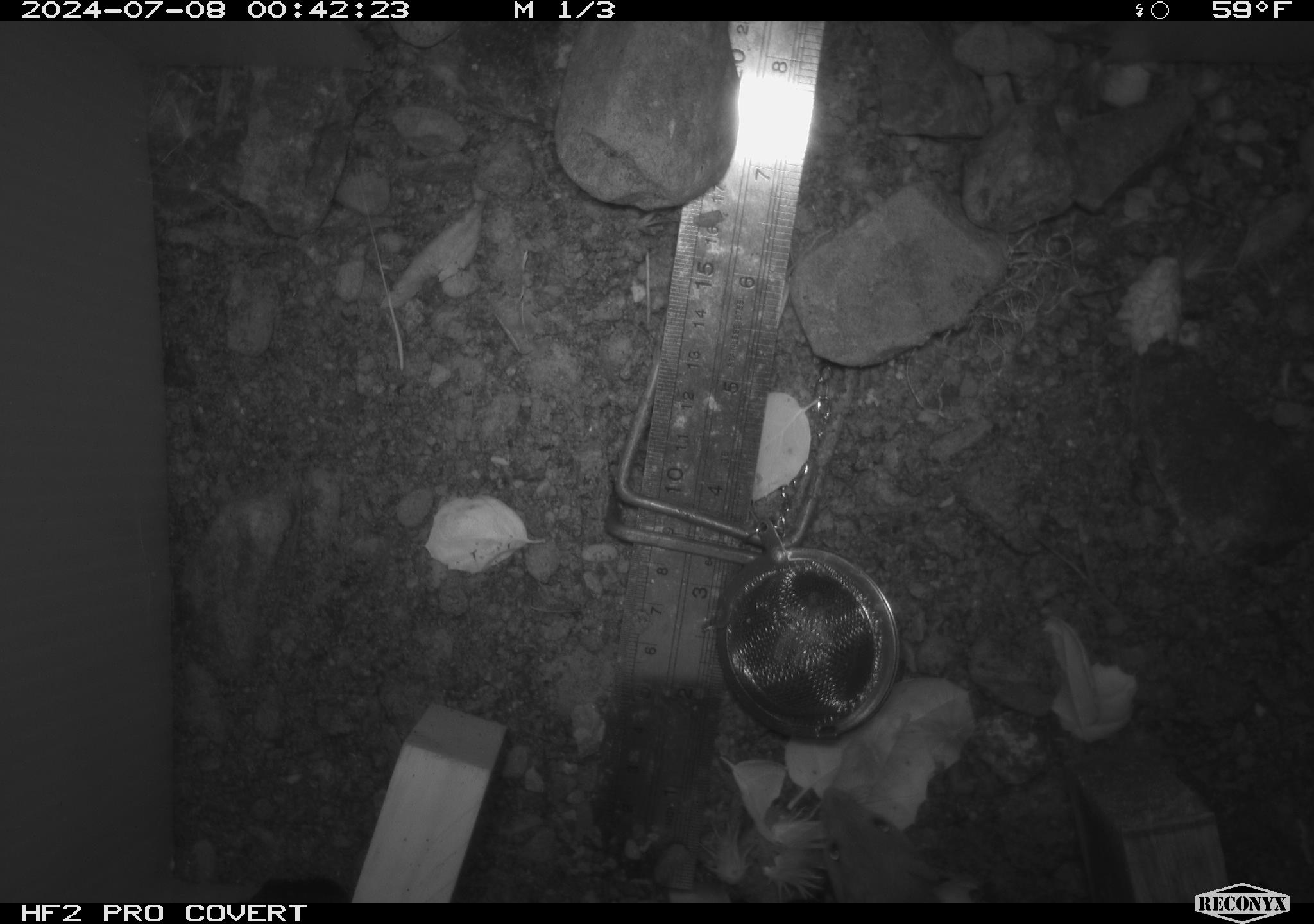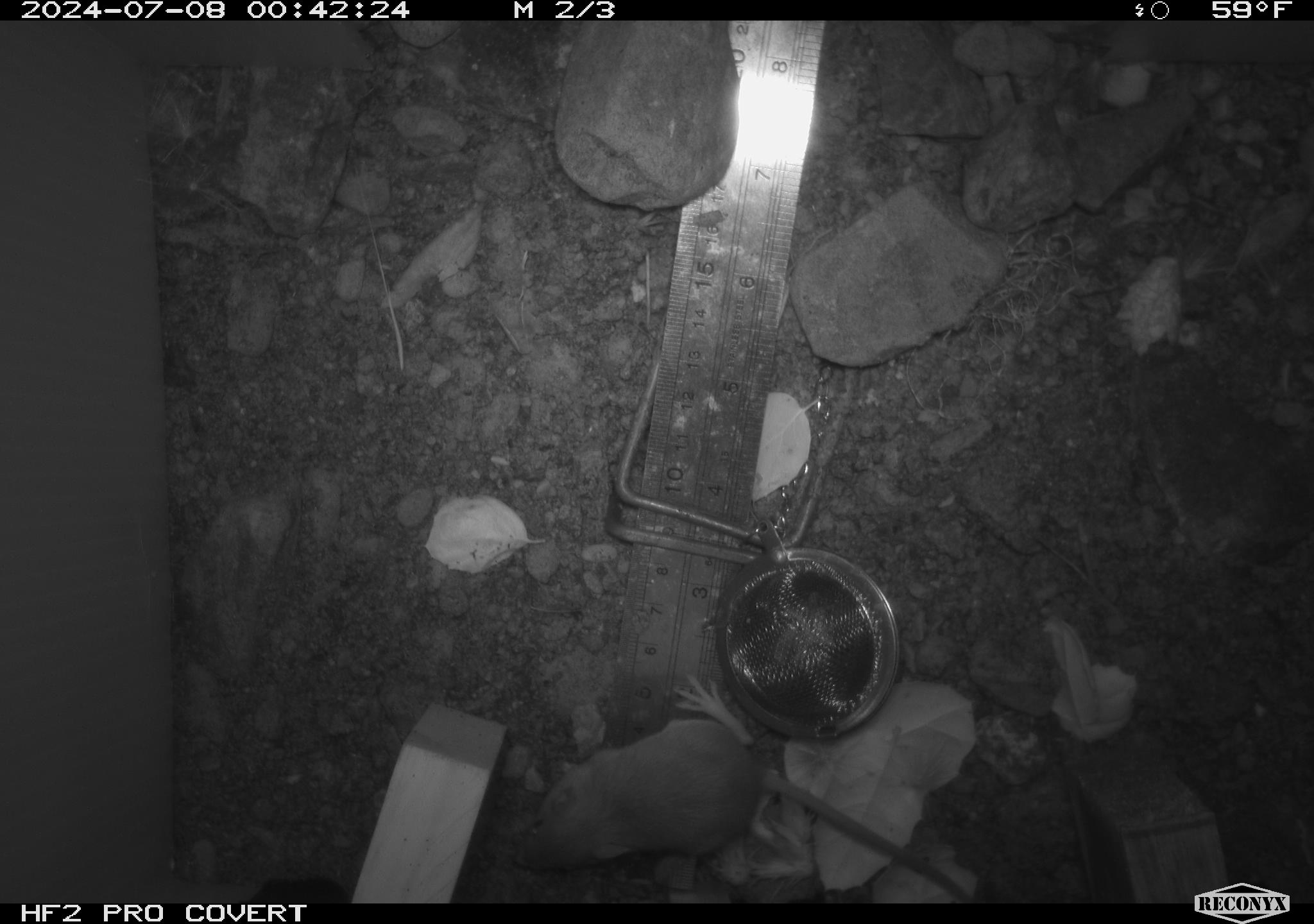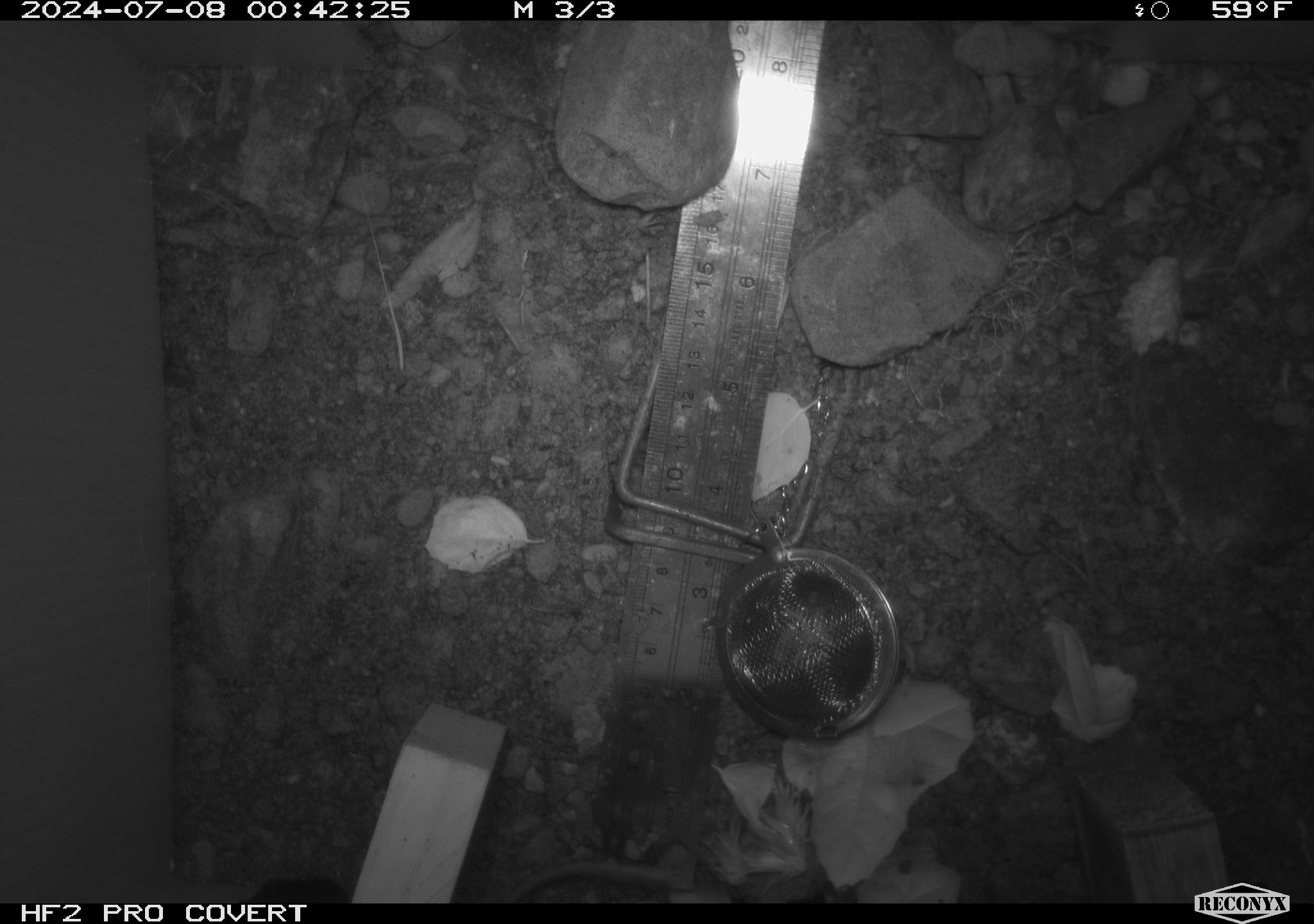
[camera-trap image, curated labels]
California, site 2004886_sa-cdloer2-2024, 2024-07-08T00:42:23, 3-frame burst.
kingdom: Animalia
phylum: Chordata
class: Mammalia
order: Rodentia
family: Heteromyidae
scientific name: Heteromyidae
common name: kangaroo rats and pocket mice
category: heteromyidae family